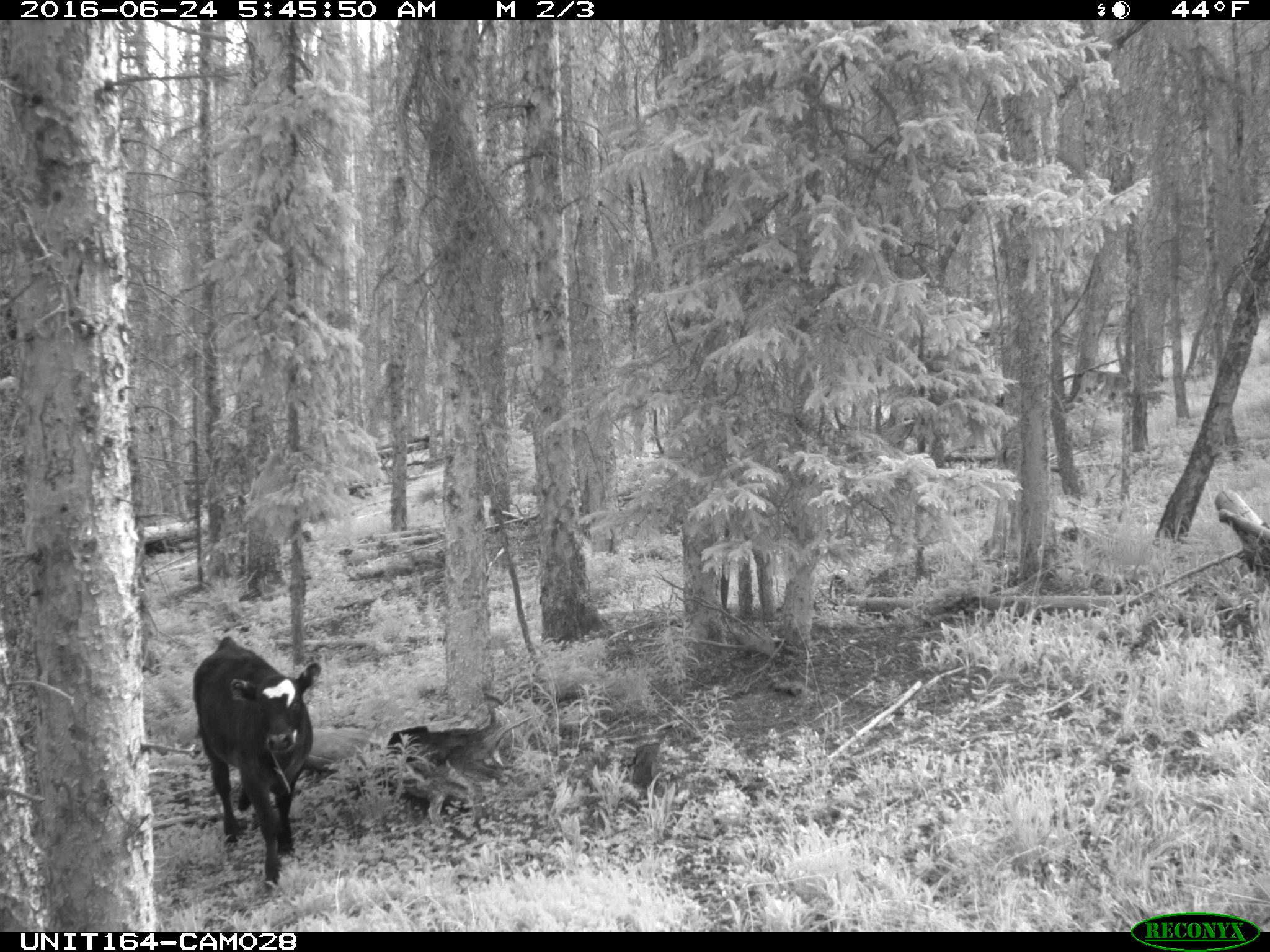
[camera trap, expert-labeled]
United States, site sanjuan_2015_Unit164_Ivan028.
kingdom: Animalia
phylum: Chordata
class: Mammalia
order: Artiodactyla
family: Bovidae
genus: Bos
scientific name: Bos taurus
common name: domestic cow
Bos taurus (domestic cow).